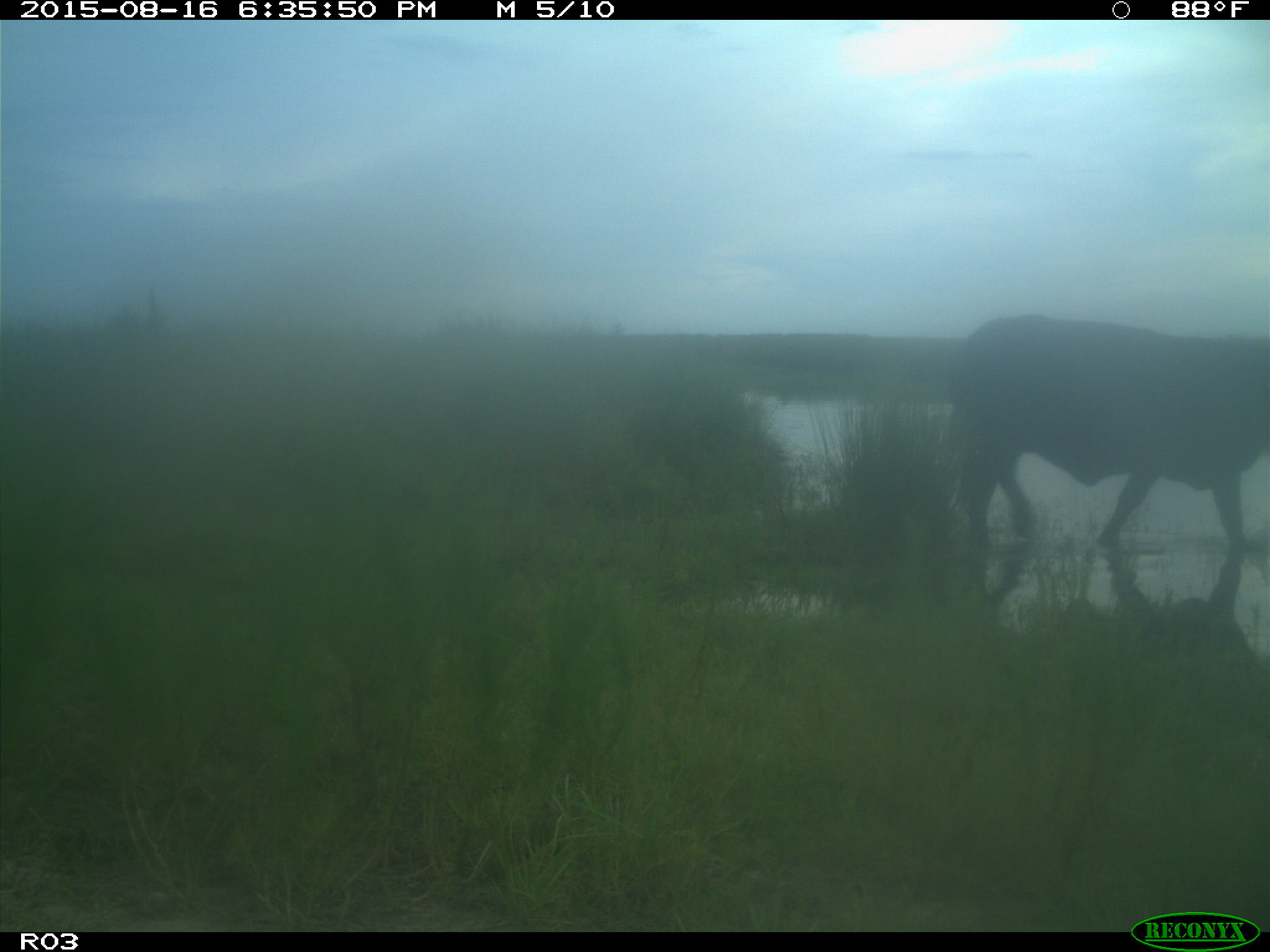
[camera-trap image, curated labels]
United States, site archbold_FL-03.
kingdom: Animalia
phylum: Chordata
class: Mammalia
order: Artiodactyla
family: Bovidae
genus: Bos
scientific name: Bos taurus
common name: domestic cow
Bos taurus (domestic cow).